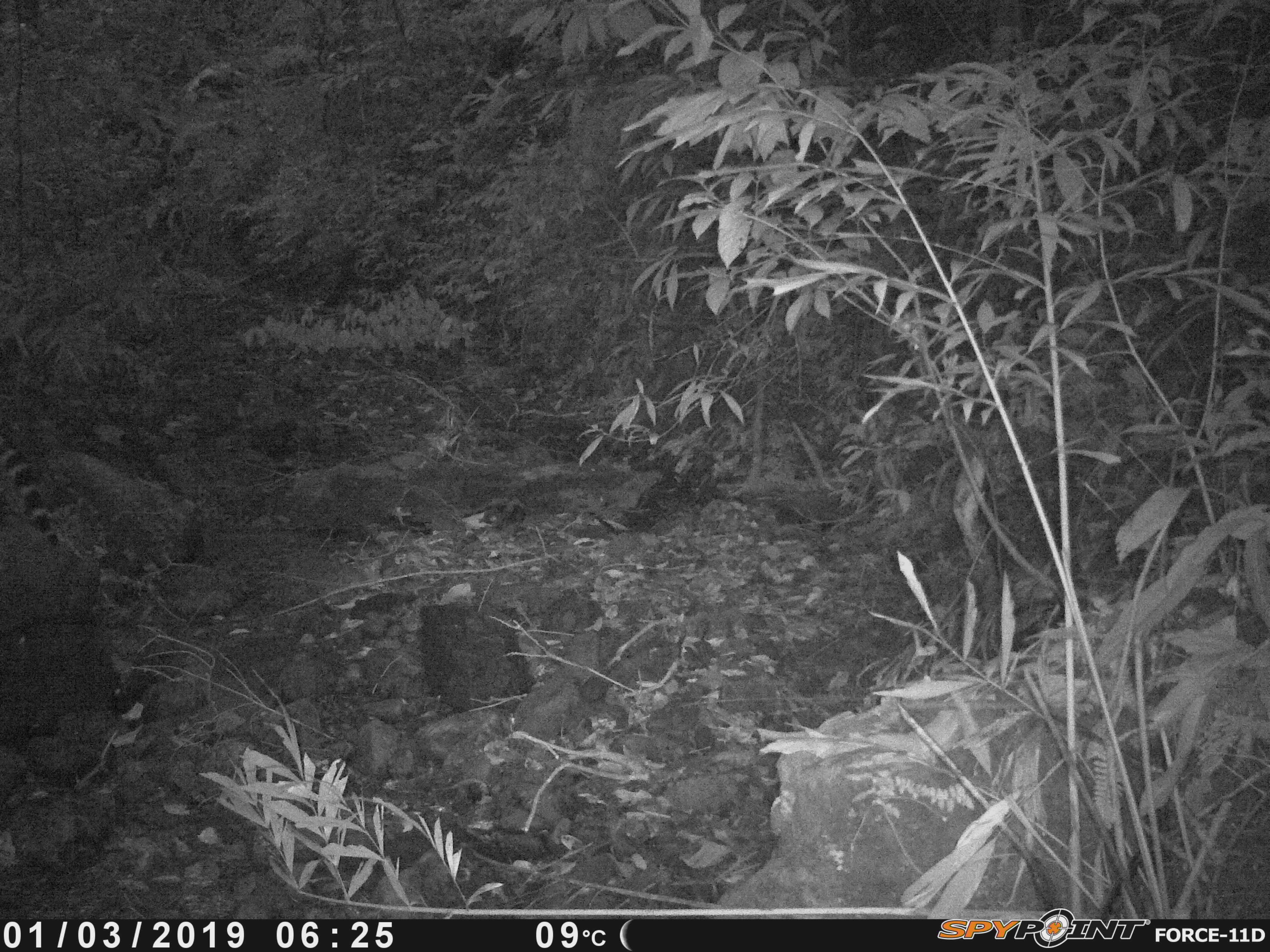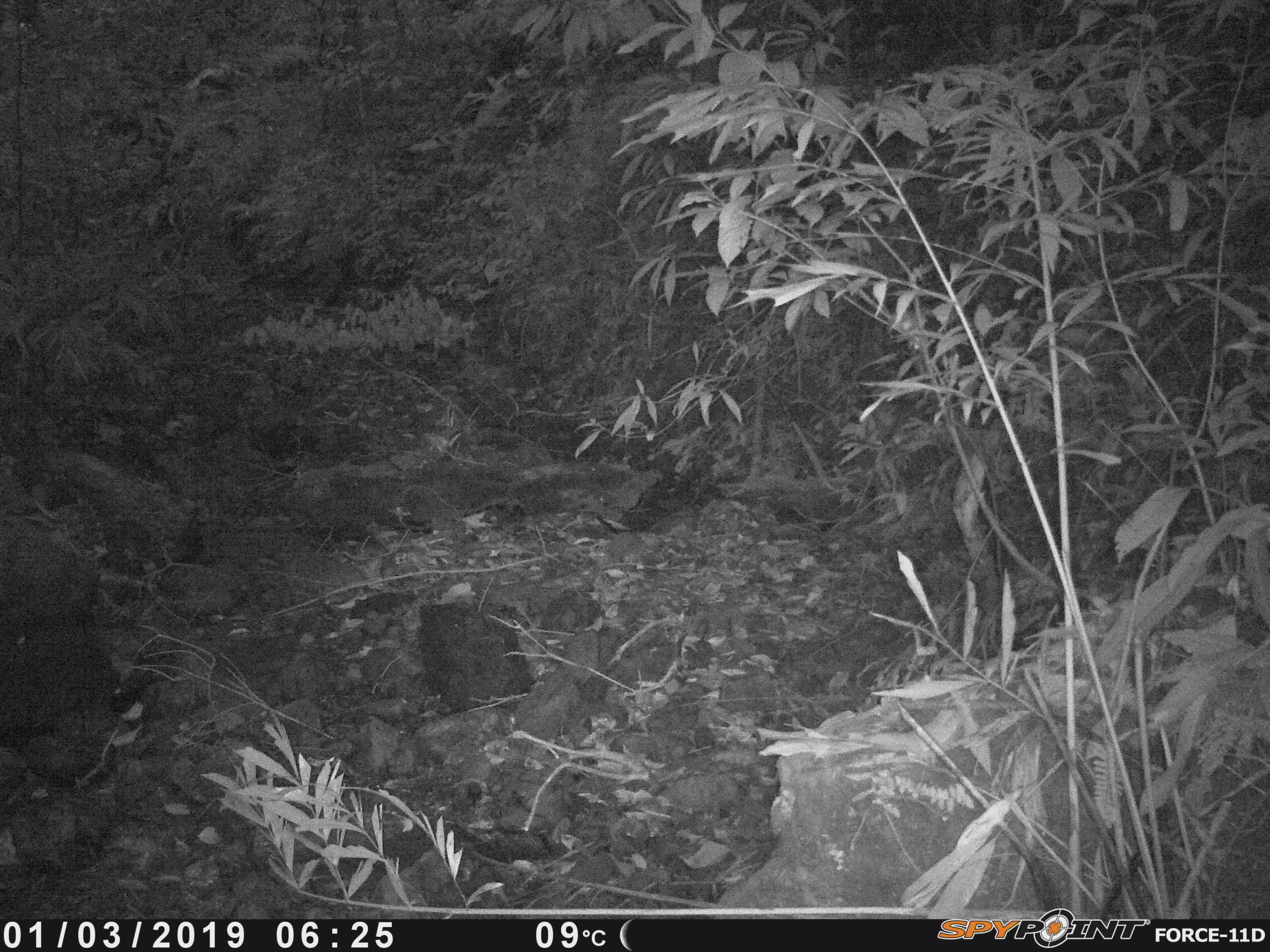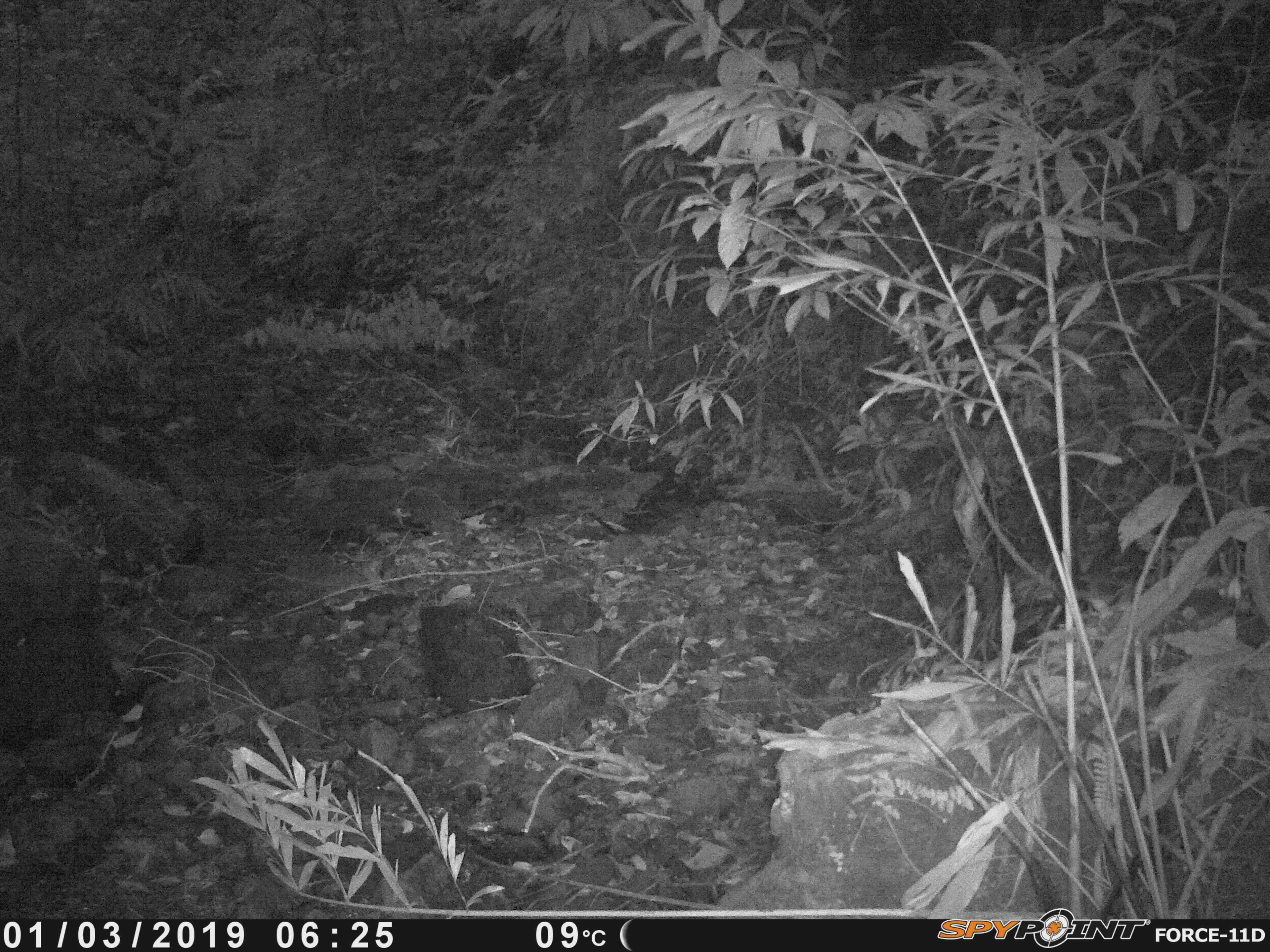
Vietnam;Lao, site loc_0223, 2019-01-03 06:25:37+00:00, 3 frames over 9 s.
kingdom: Animalia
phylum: Chordata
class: Mammalia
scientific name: Mammalia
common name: mammal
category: unidentified small mammal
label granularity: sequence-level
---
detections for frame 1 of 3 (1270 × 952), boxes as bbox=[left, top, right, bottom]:
unidentified small mammal: bbox=[0, 436, 61, 548]